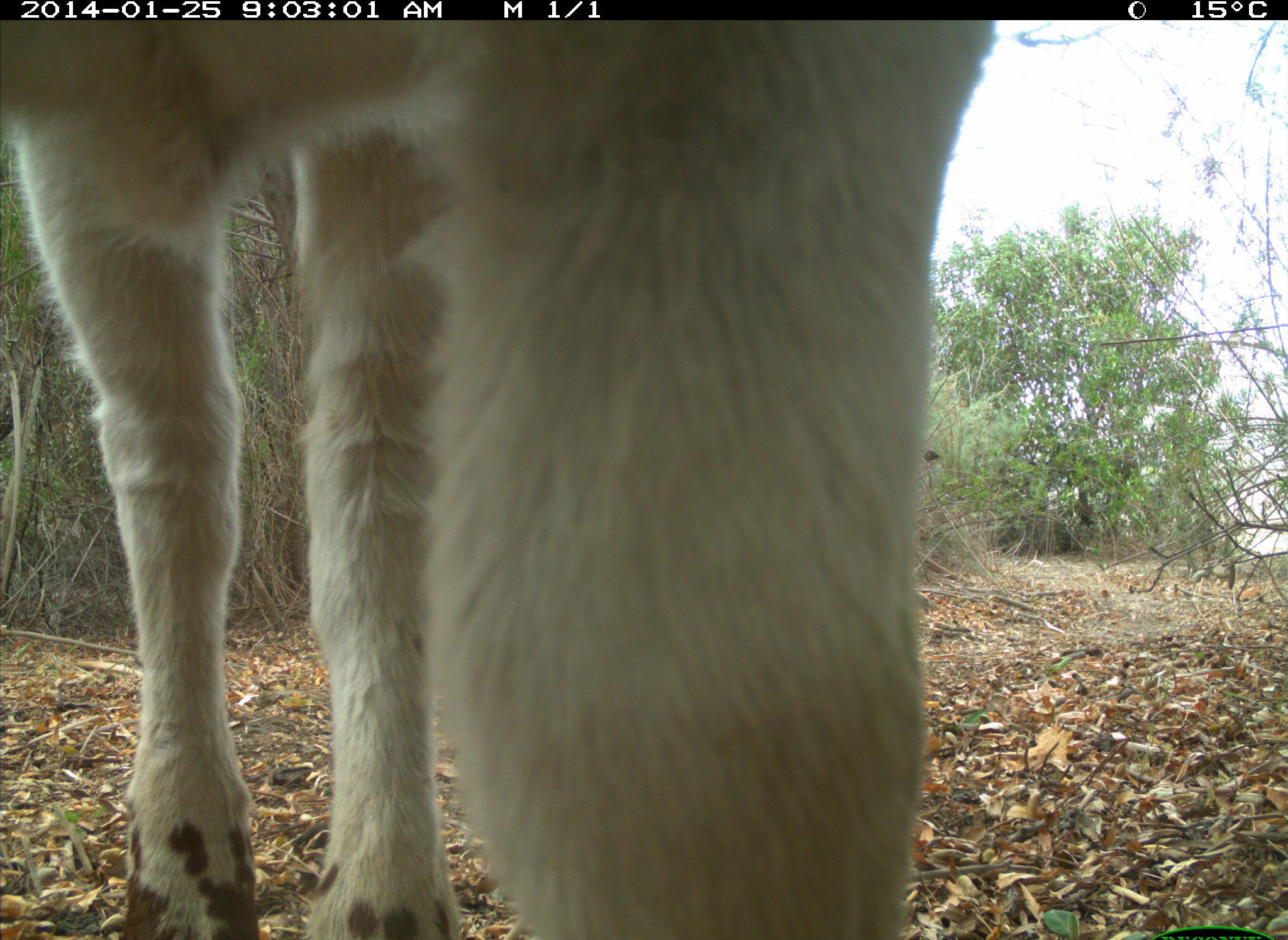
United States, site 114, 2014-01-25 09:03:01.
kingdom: Animalia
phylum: Chordata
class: Mammalia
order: Artiodactyla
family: Bovidae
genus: Bos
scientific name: Bos taurus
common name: cow